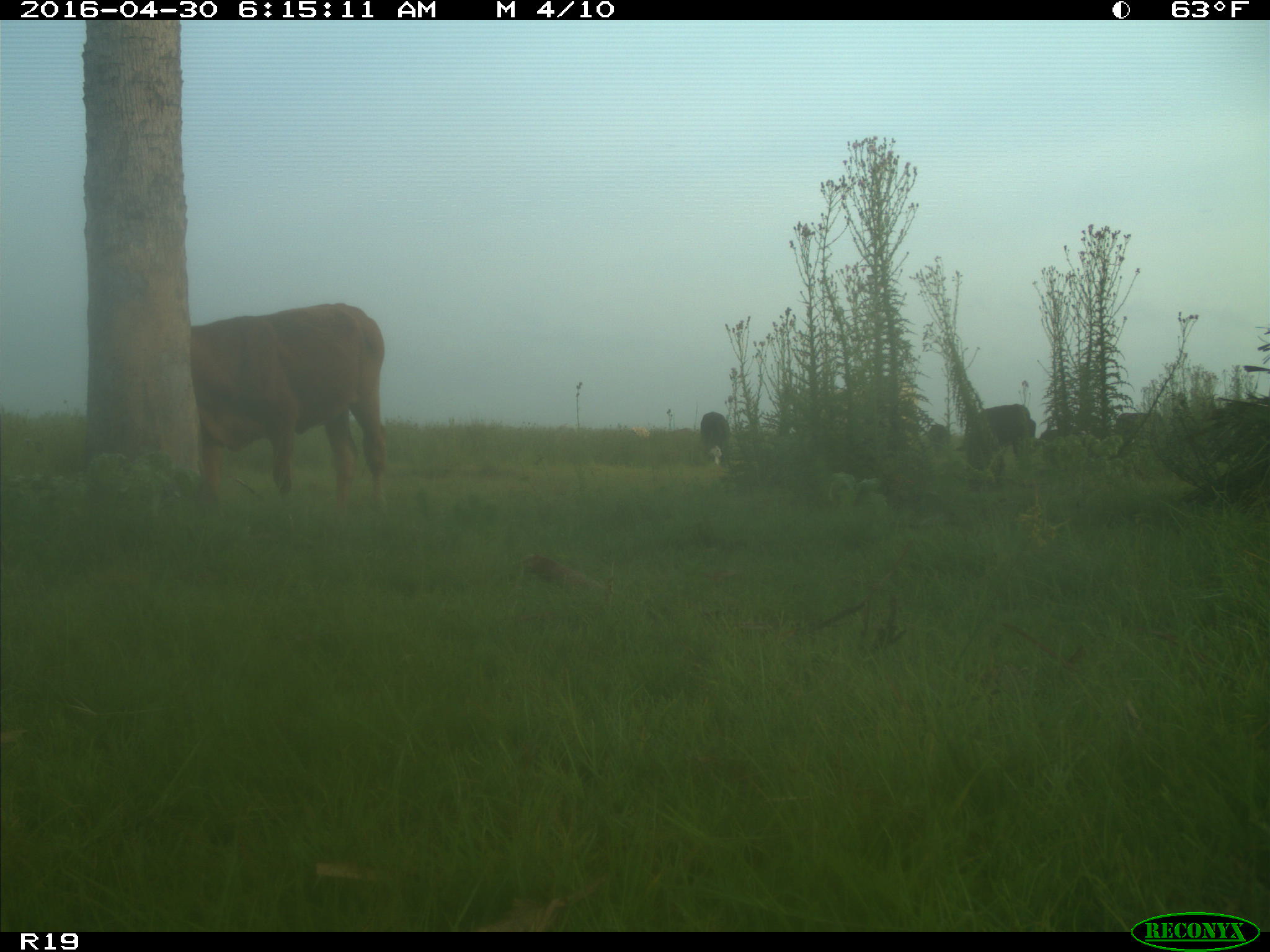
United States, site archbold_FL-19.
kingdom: Animalia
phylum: Chordata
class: Mammalia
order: Artiodactyla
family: Bovidae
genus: Bos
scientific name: Bos taurus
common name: domestic cow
Bos taurus (domestic cow).